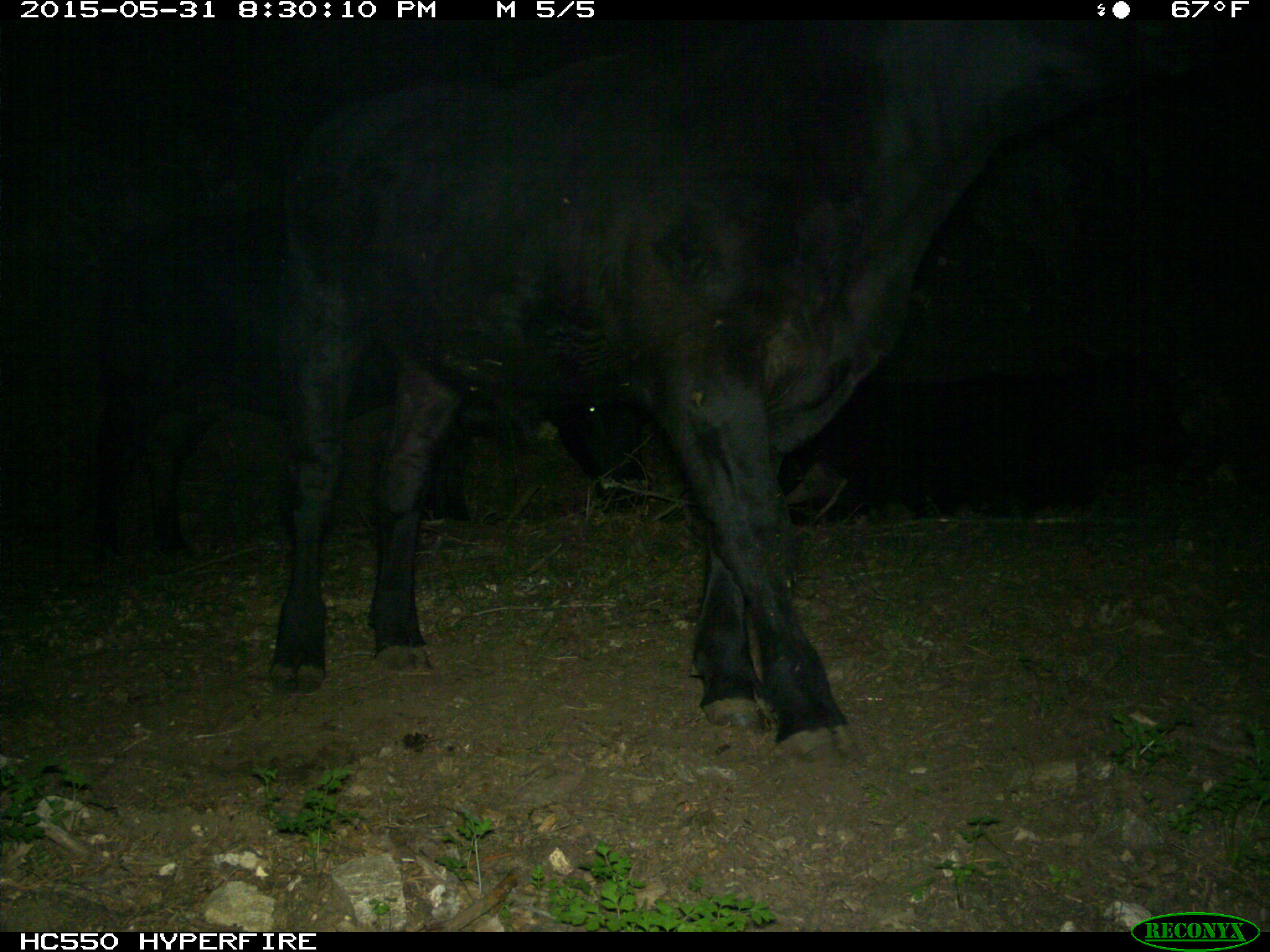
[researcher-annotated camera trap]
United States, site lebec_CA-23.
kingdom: Animalia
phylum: Chordata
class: Mammalia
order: Artiodactyla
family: Bovidae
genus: Bos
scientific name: Bos taurus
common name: domestic cow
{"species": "Bos taurus (domestic cow)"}